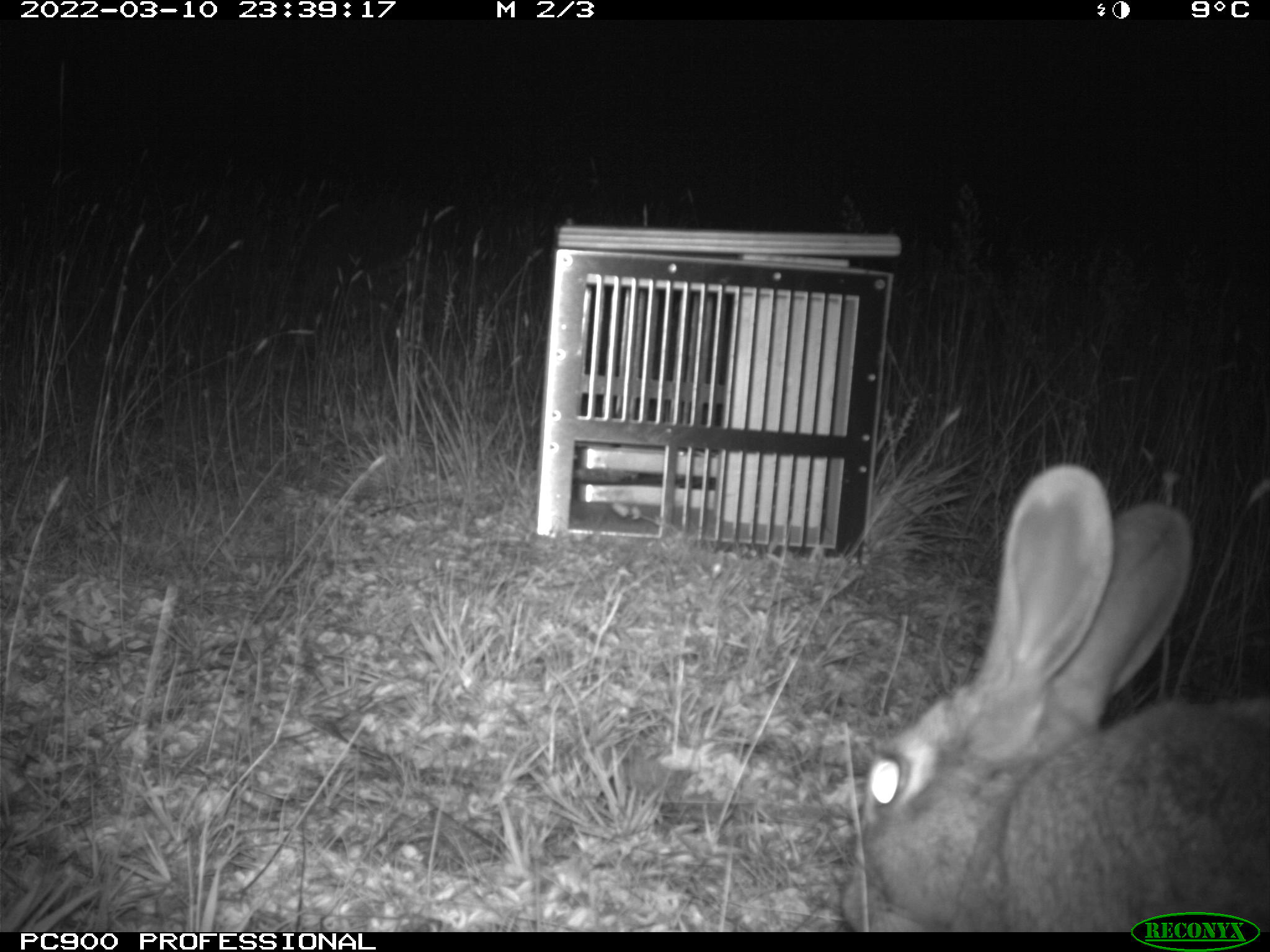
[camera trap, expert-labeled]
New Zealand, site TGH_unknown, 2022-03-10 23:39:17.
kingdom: Animalia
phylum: Chordata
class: Mammalia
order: Lagomorpha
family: Leporidae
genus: Oryctolagus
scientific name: Oryctolagus cuniculus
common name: european rabbit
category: rabbit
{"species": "rabbit (european rabbit) (Oryctolagus cuniculus)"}